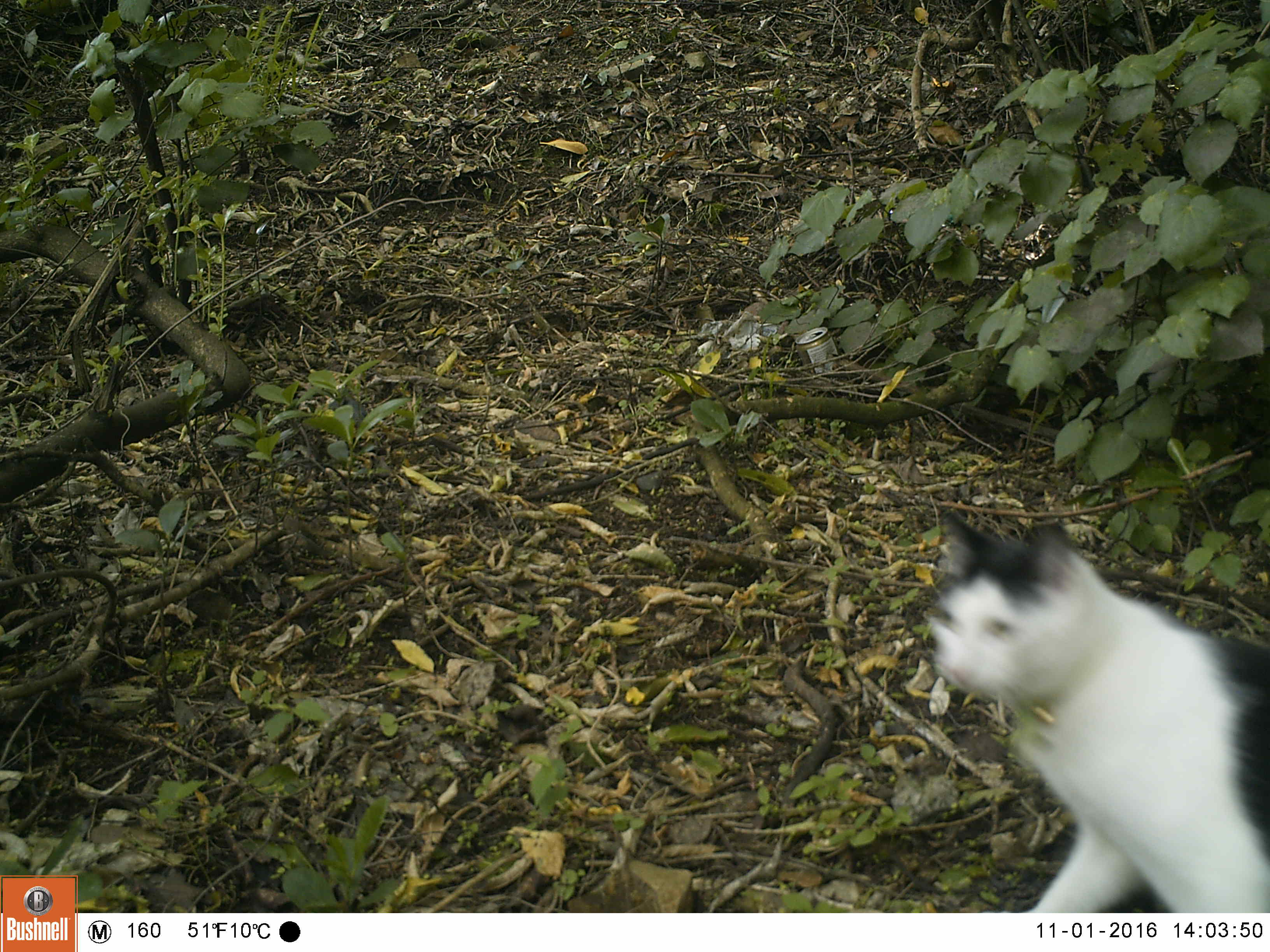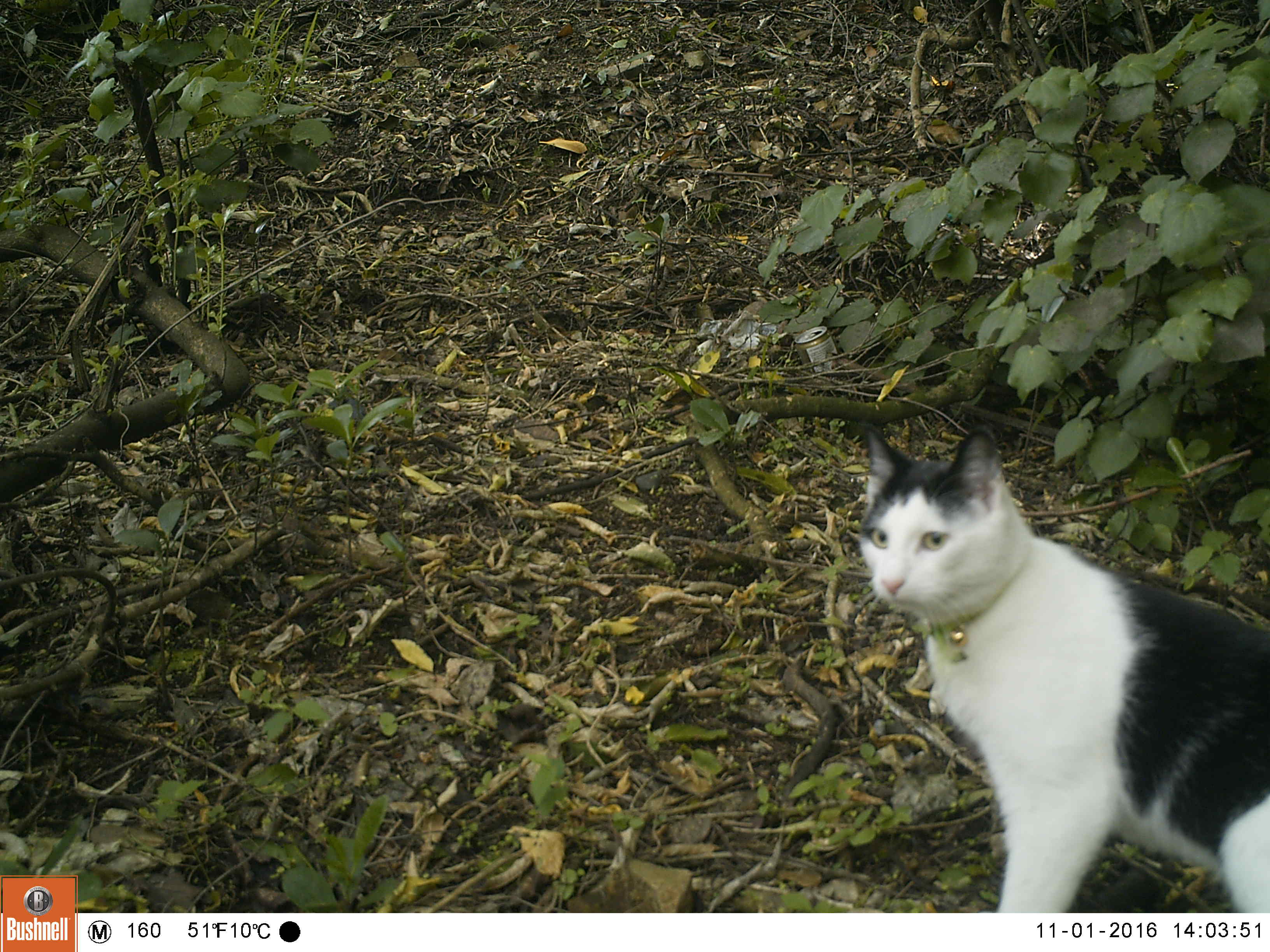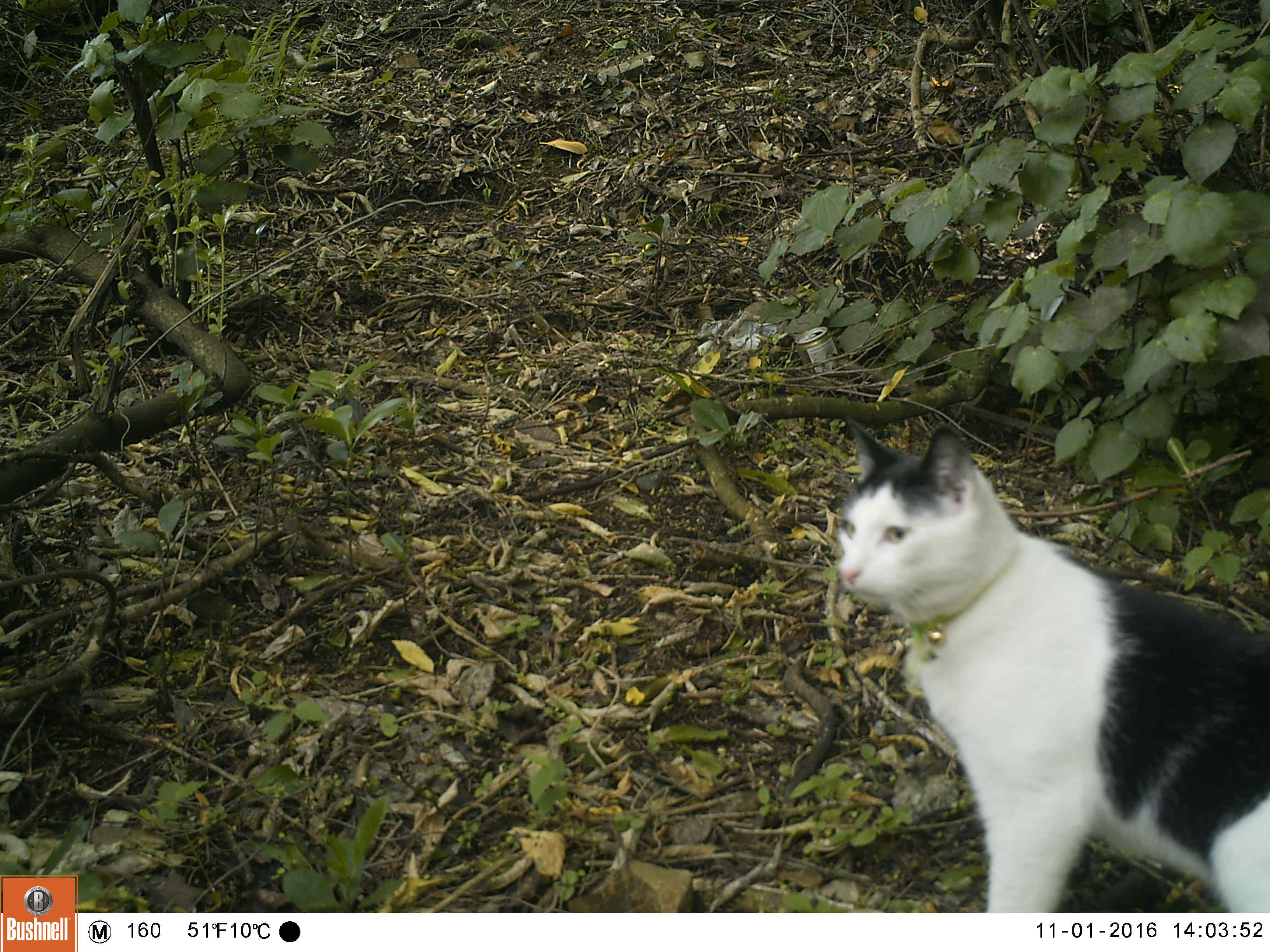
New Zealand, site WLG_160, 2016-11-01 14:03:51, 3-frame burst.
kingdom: Animalia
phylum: Chordata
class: Mammalia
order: Carnivora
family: Felidae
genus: Felis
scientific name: Felis catus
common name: domestic cat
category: cat